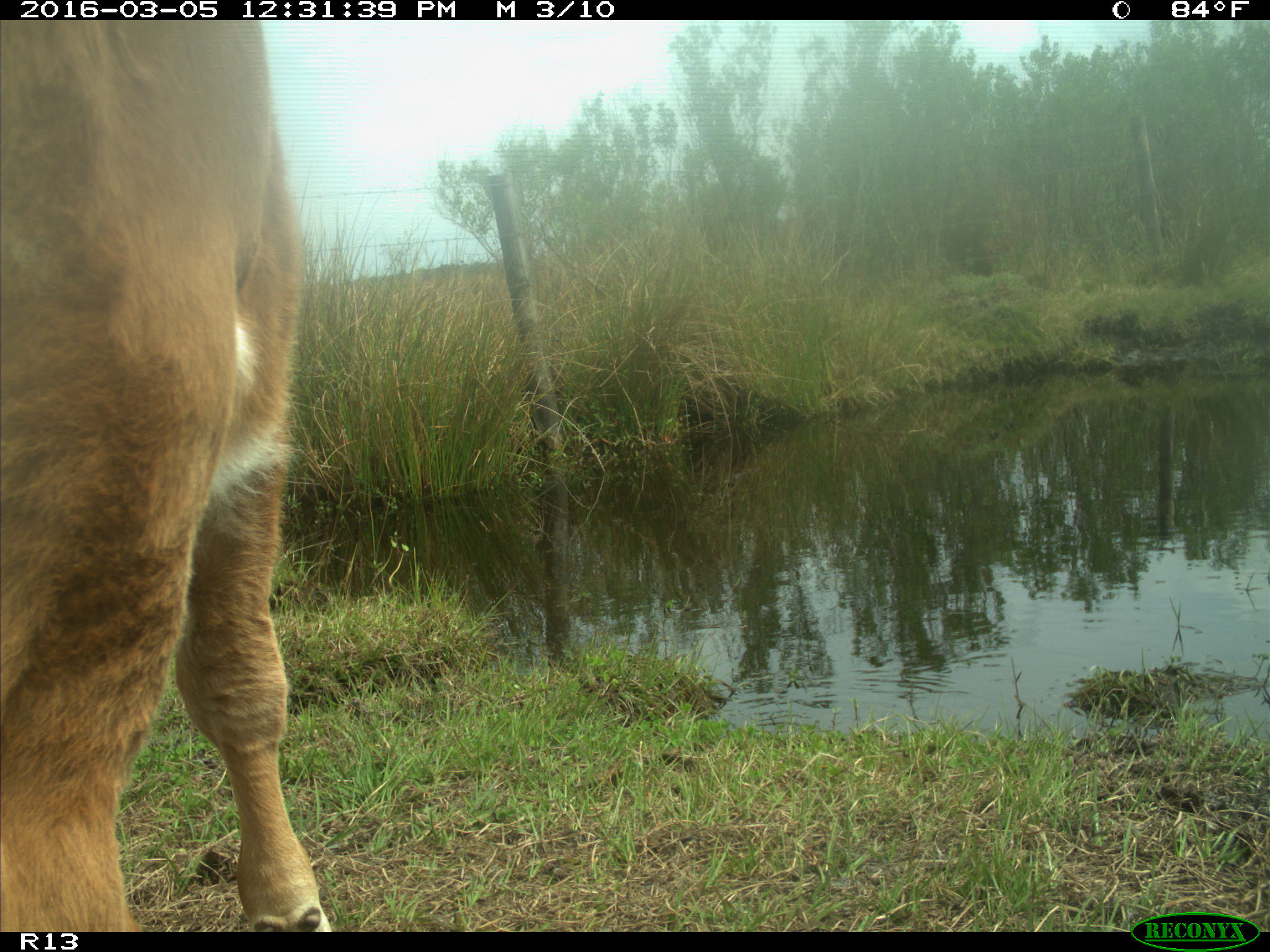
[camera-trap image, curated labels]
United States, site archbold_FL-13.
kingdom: Animalia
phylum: Chordata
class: Mammalia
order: Artiodactyla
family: Bovidae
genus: Bos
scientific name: Bos taurus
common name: domestic cow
Bos taurus (domestic cow).